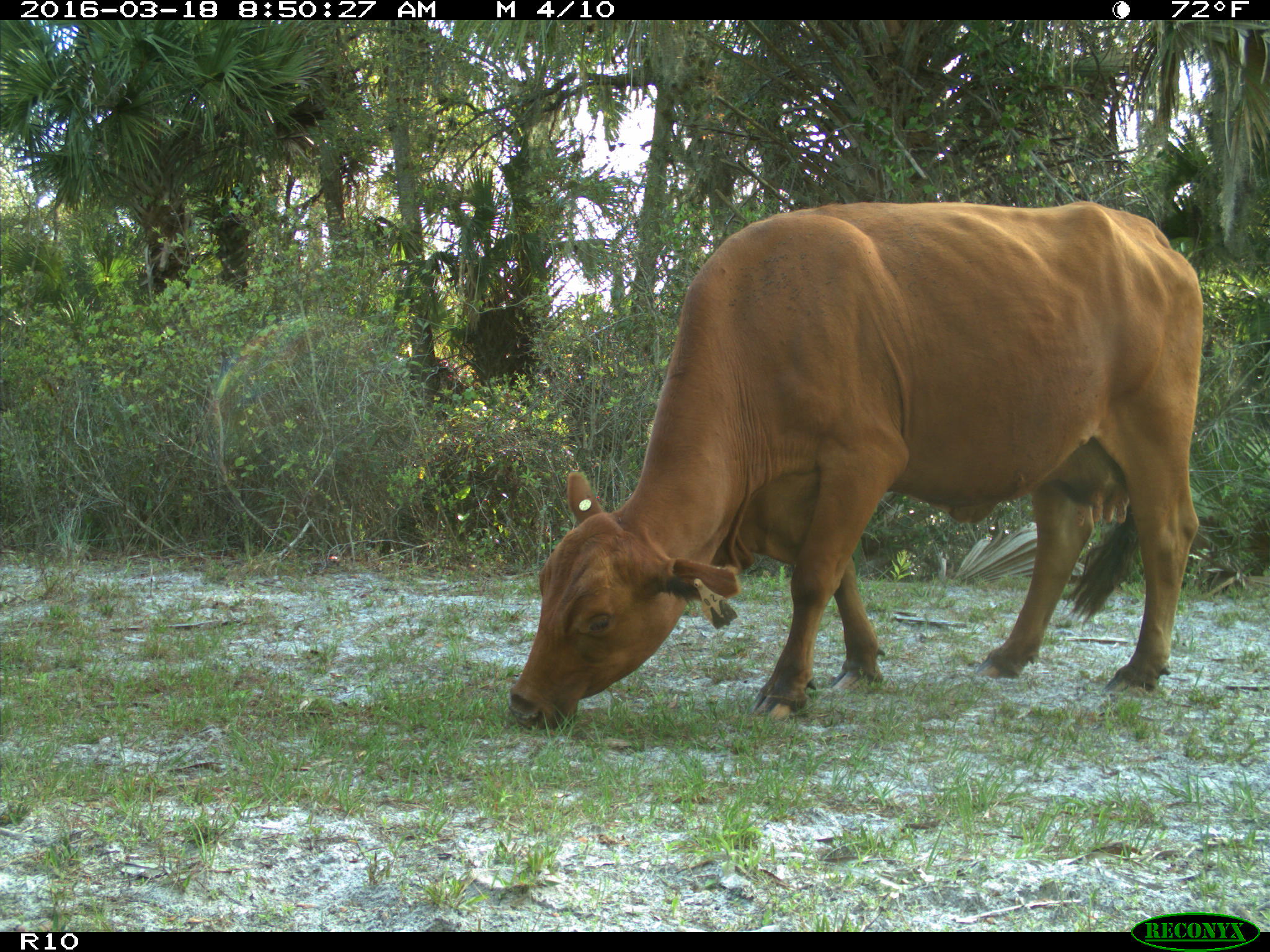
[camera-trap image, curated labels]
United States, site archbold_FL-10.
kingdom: Animalia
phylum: Chordata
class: Mammalia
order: Artiodactyla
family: Bovidae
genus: Bos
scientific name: Bos taurus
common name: domestic cow